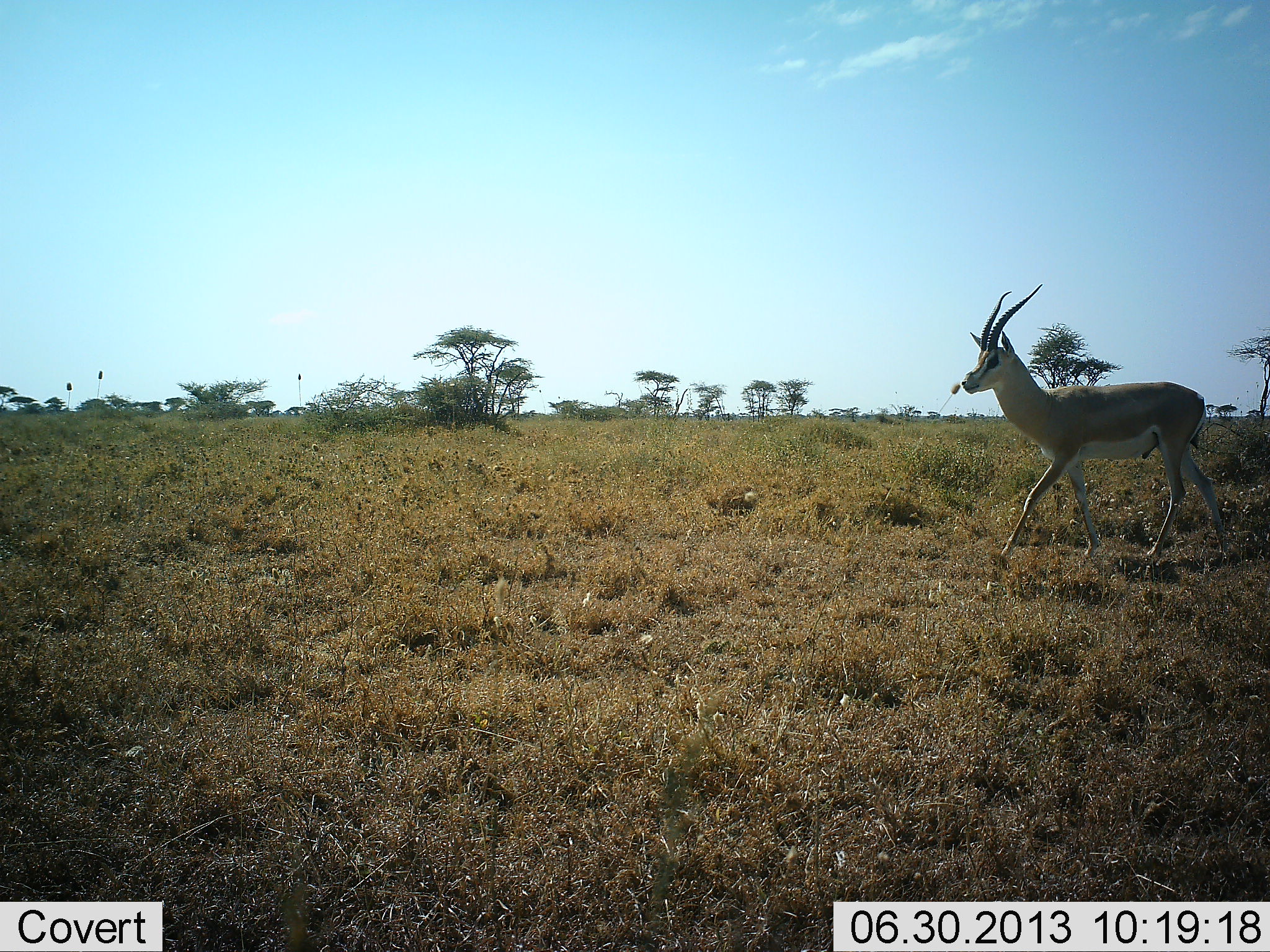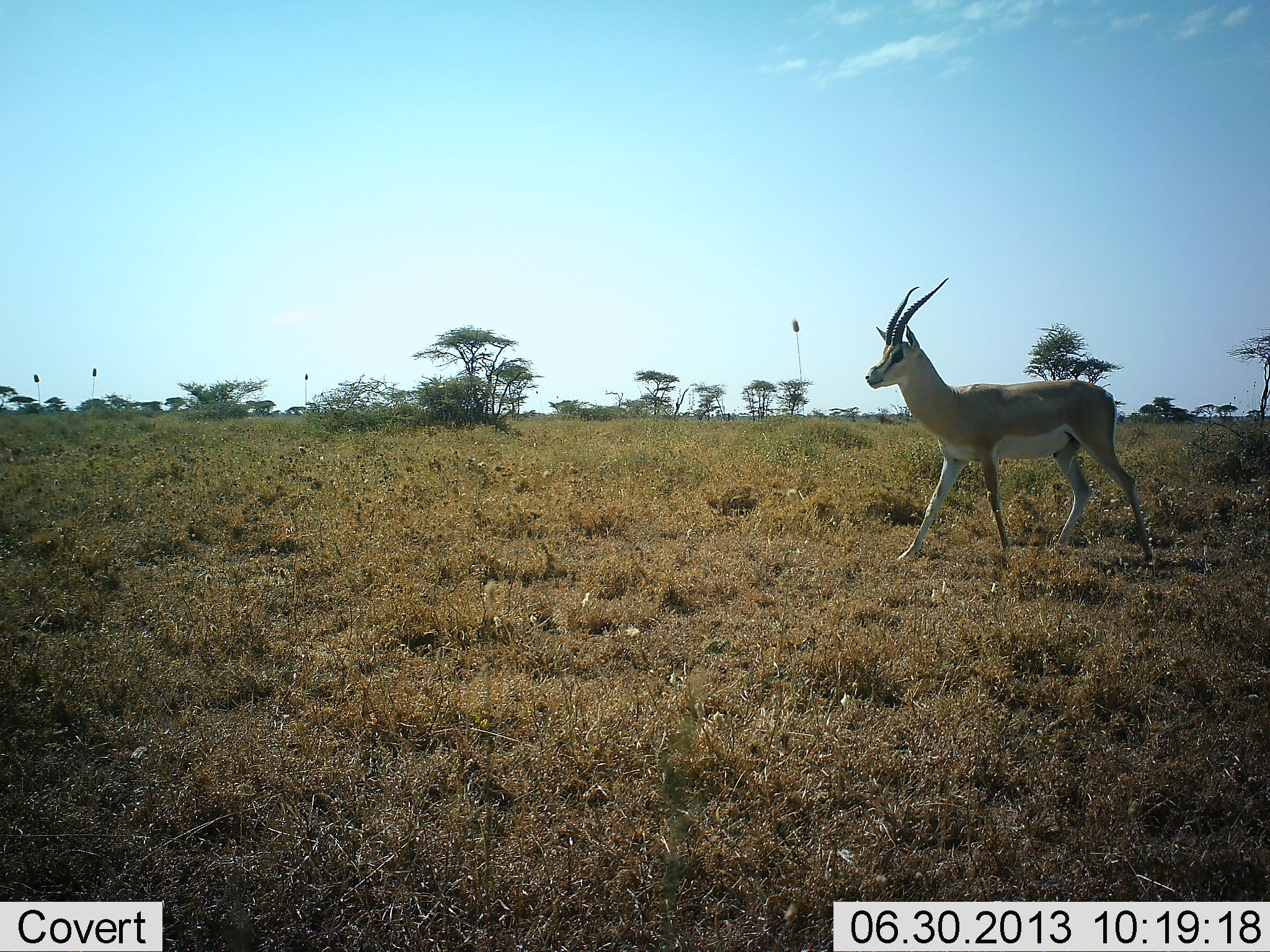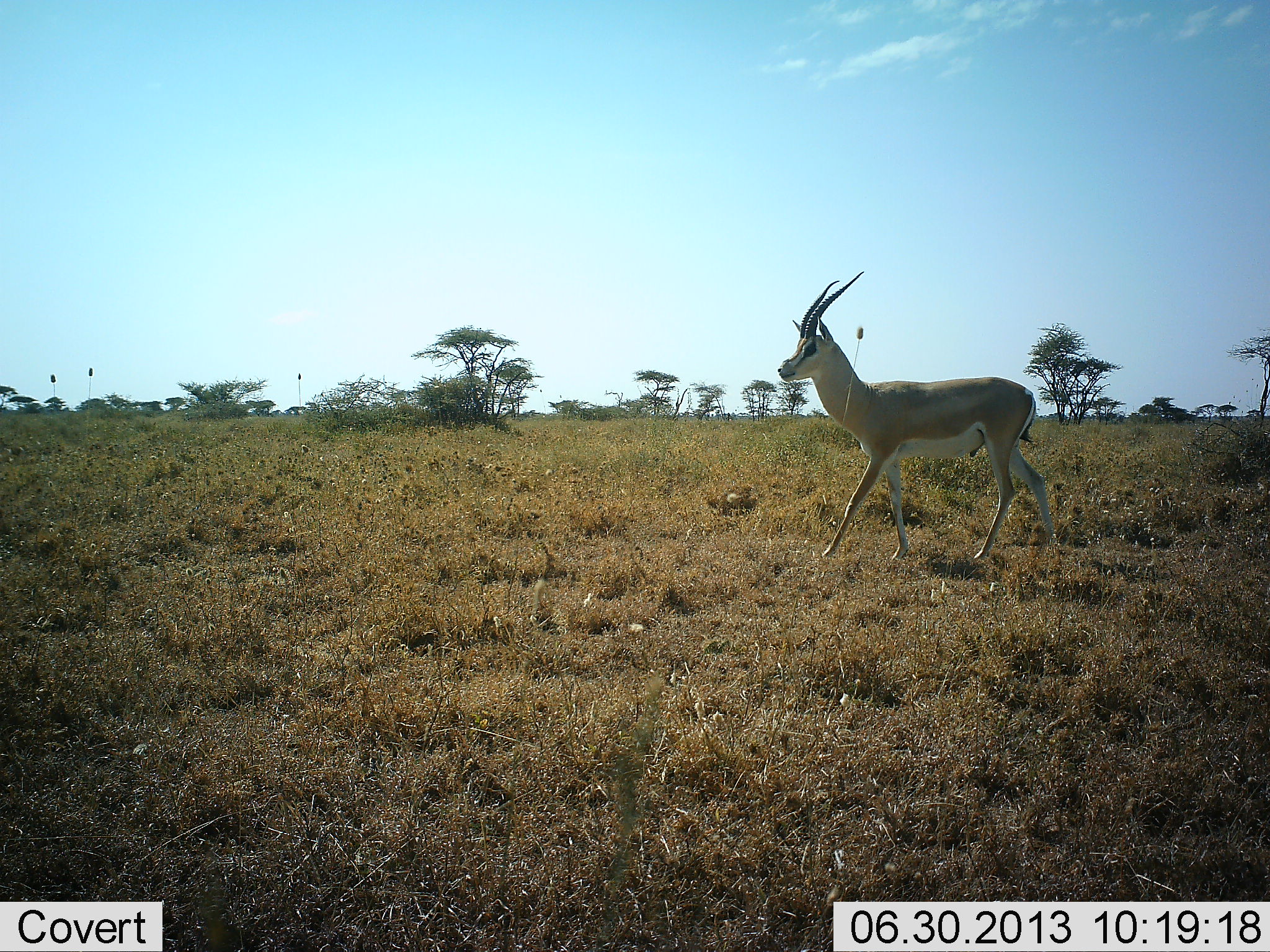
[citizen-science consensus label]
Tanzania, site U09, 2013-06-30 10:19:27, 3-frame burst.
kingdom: Animalia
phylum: Chordata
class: Mammalia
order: Artiodactyla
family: Bovidae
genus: Nanger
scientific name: Nanger granti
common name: grant's gazelle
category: gazellegrants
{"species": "gazellegrants (grant's gazelle) (Nanger granti)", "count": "1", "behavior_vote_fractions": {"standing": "5%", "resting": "0%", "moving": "95%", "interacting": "0%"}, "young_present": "0%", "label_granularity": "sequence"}